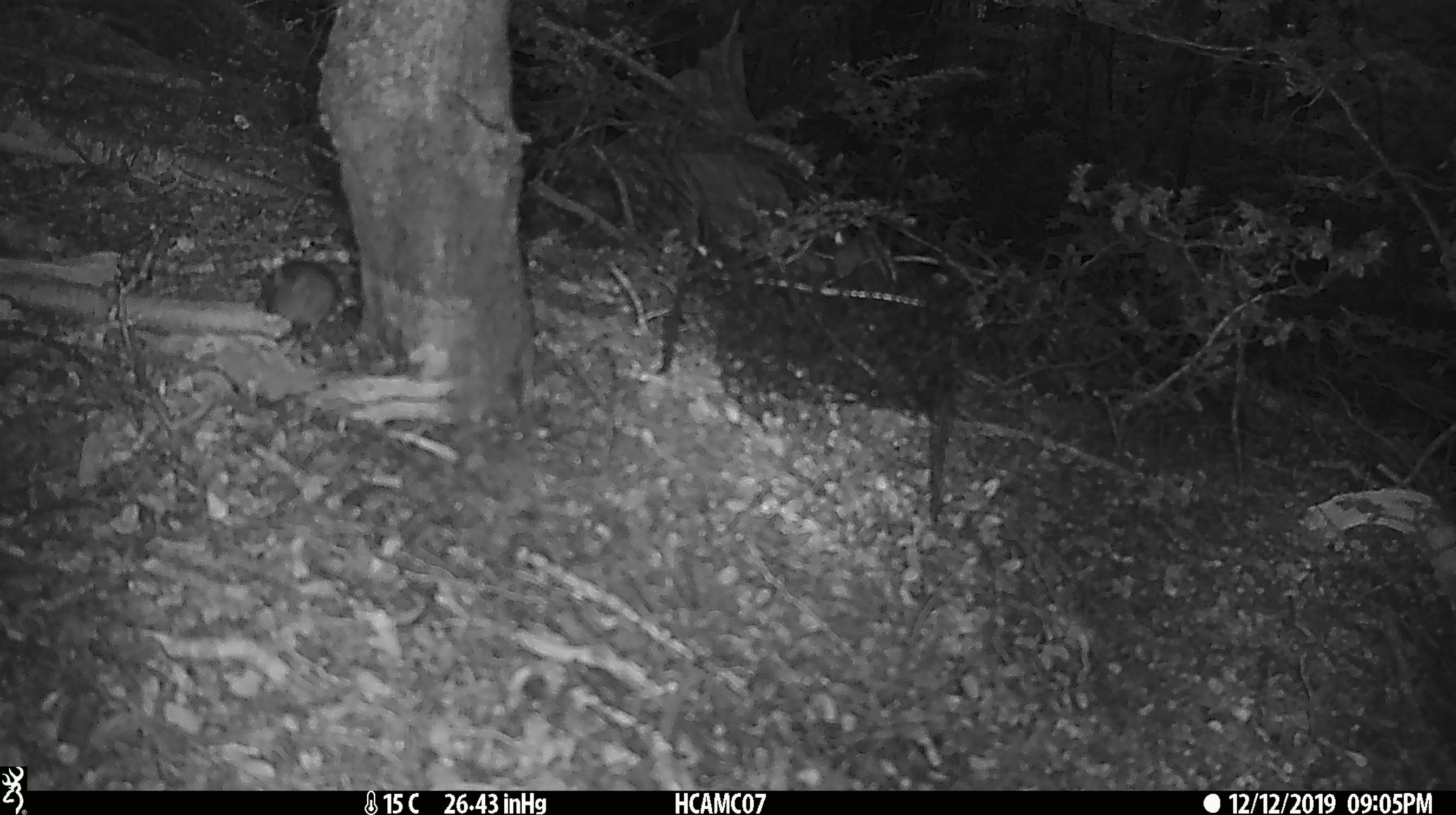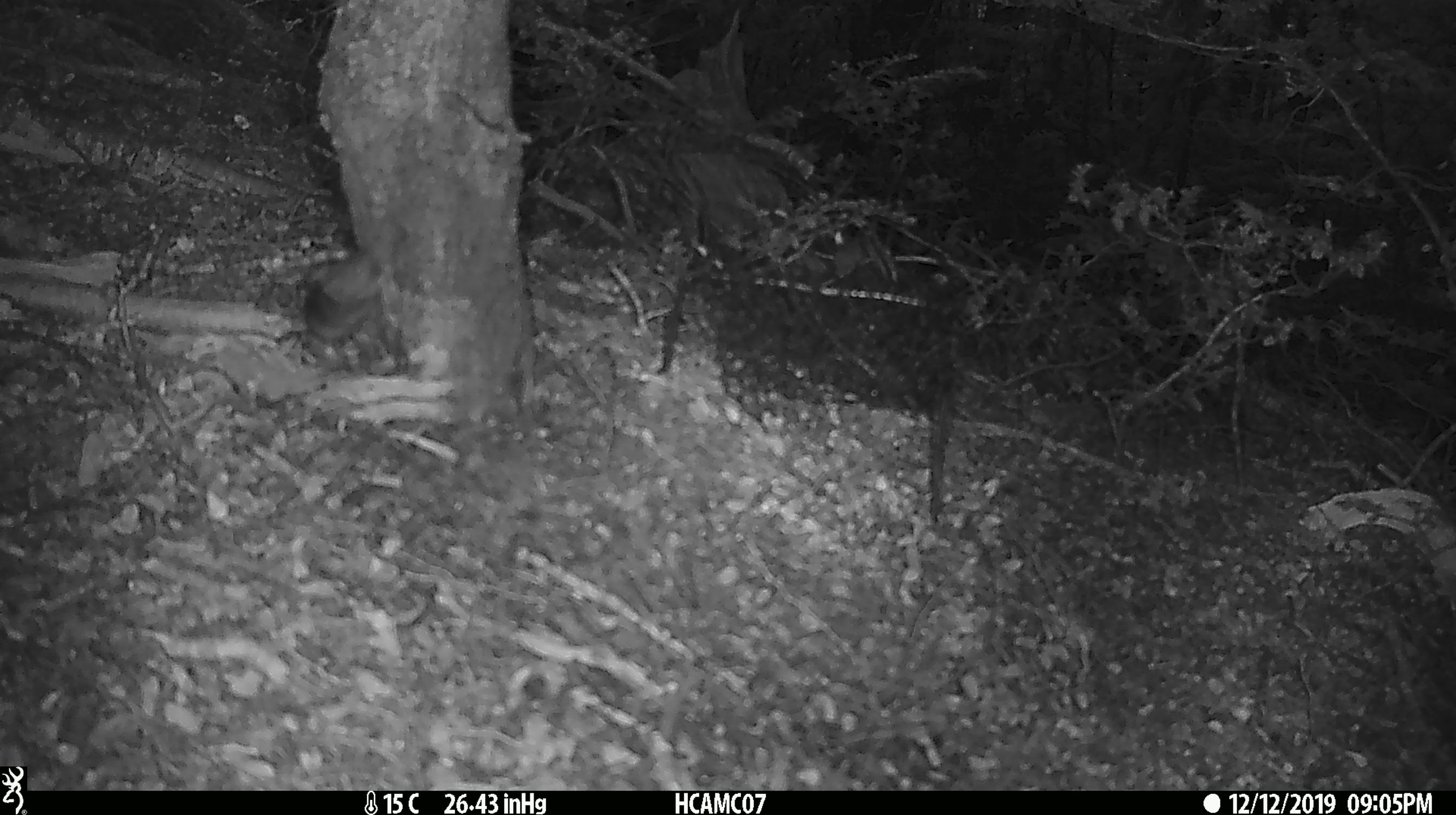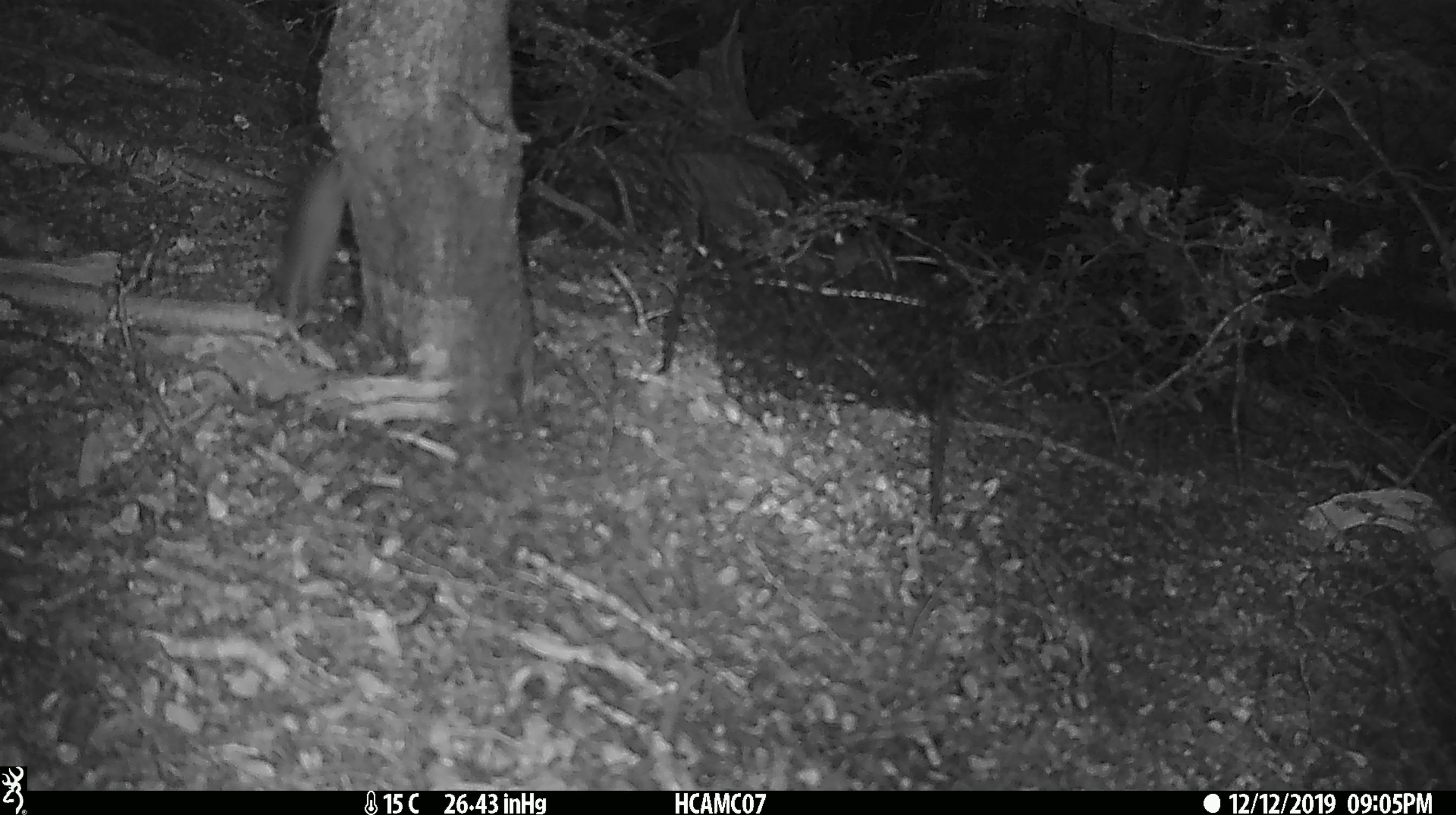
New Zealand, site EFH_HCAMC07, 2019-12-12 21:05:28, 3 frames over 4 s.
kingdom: Animalia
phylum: Chordata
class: Mammalia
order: Rodentia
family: Muridae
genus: Mus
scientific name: Mus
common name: mouse